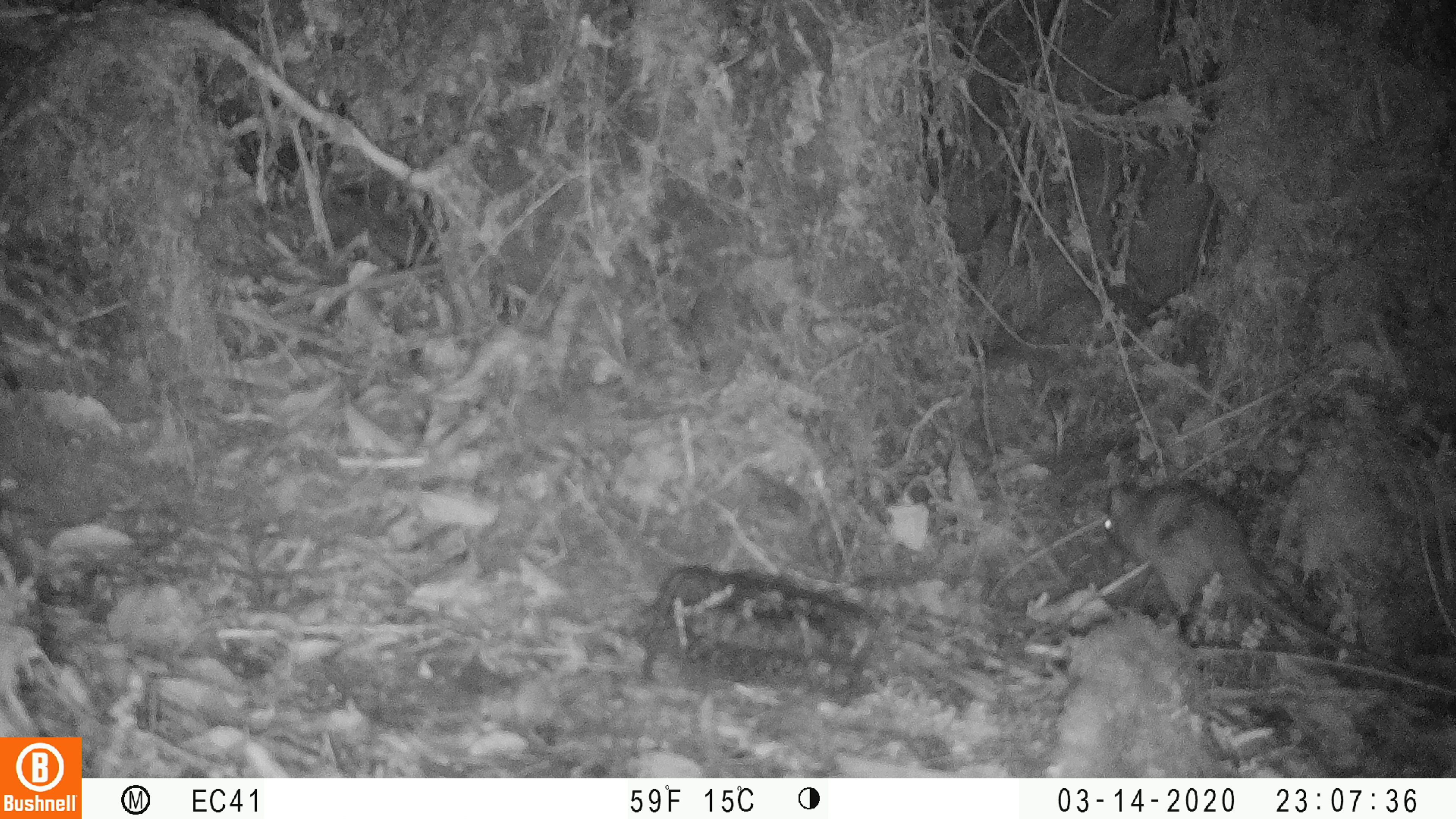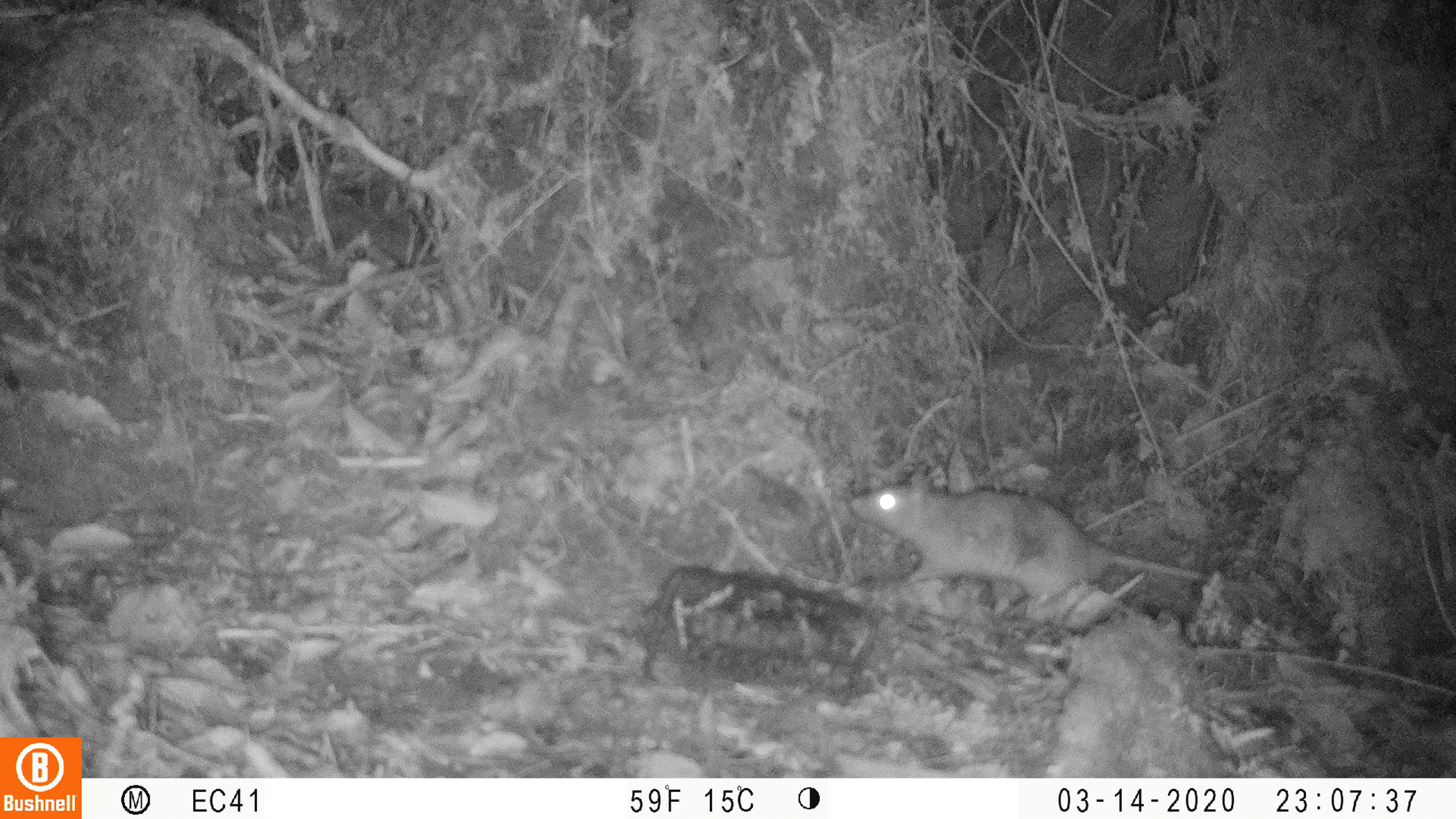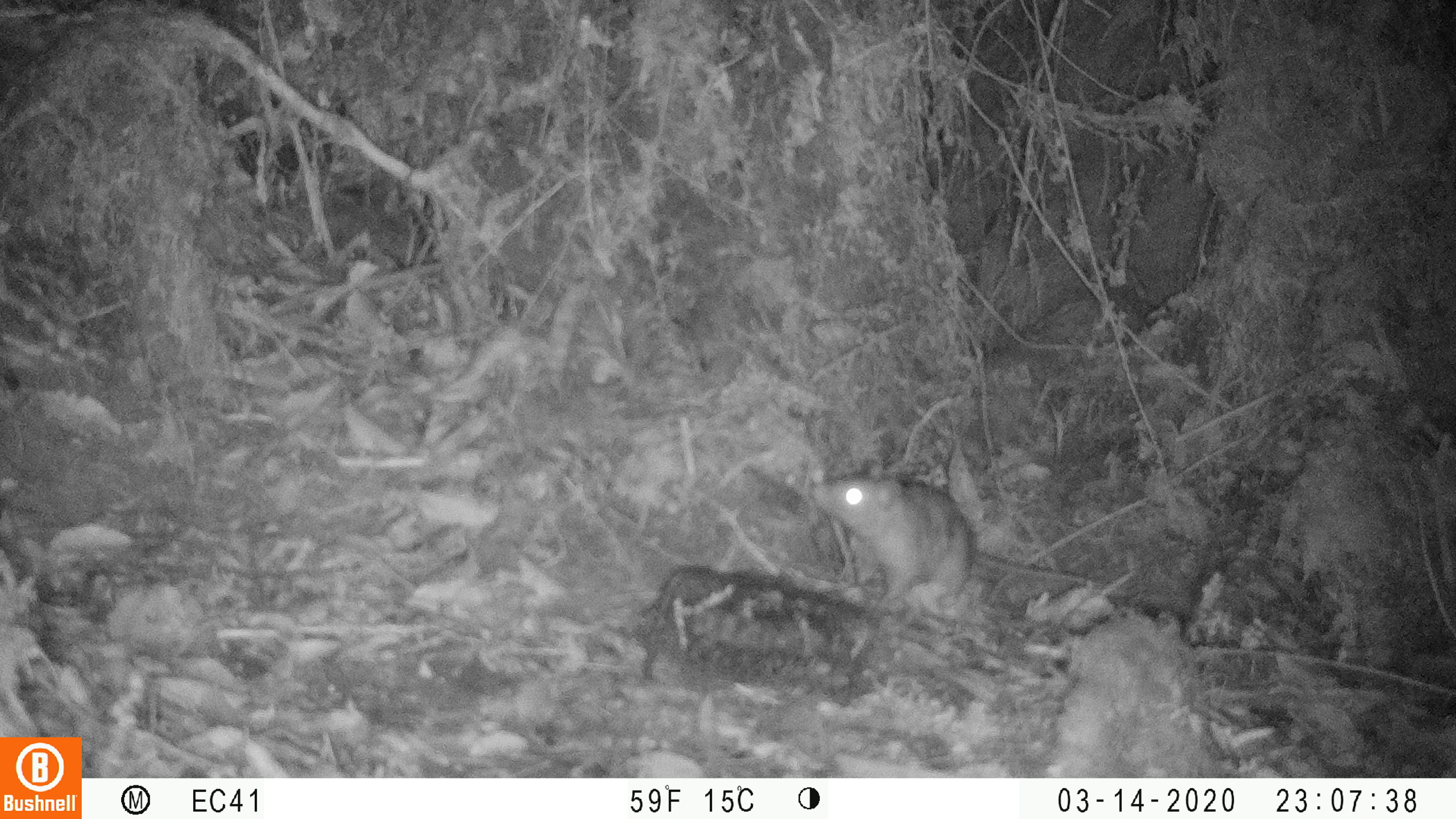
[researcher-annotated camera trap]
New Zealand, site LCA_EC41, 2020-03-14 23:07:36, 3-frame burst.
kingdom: Animalia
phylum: Chordata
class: Mammalia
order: Rodentia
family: Muridae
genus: Rattus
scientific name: Rattus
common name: rat